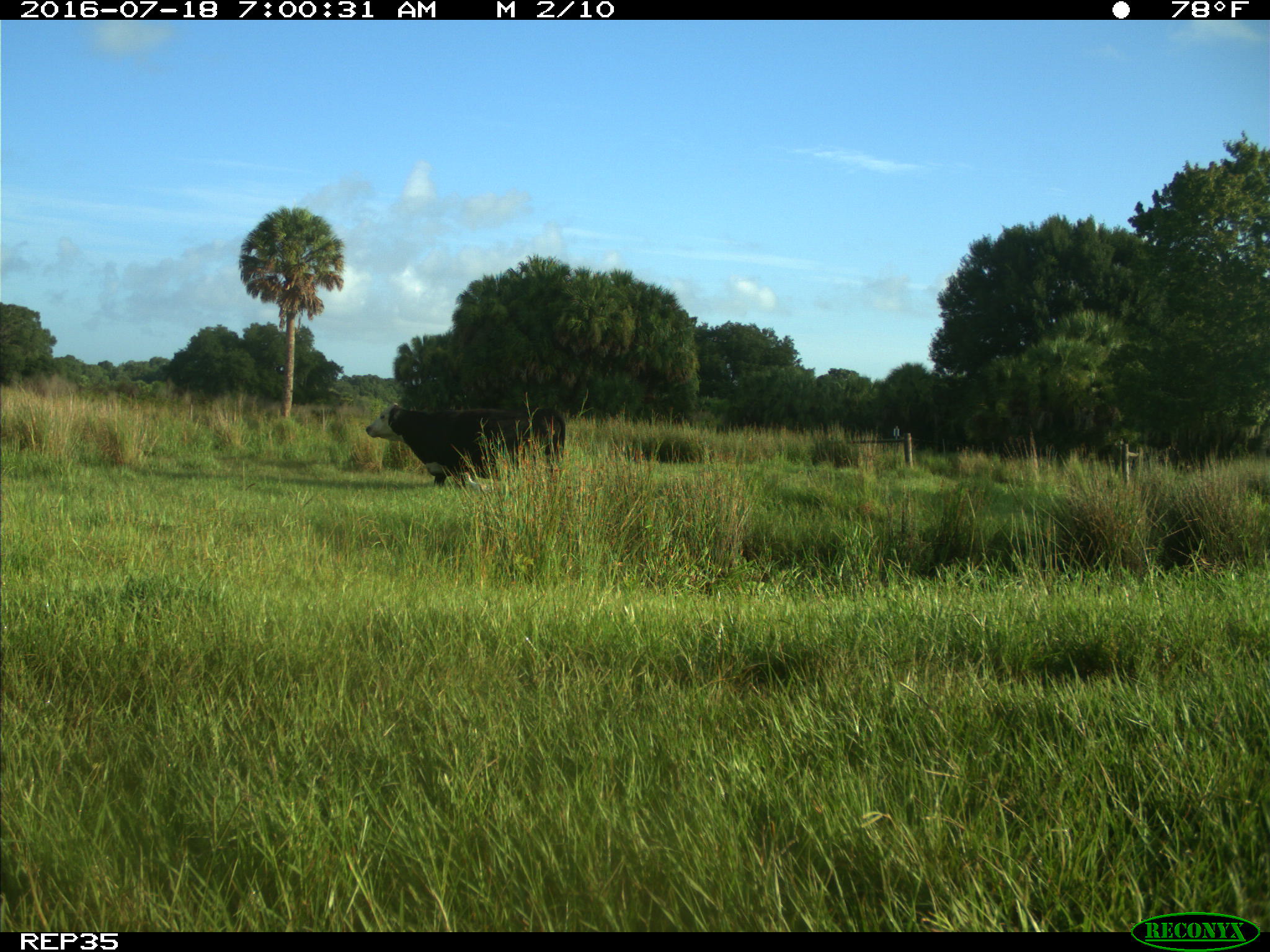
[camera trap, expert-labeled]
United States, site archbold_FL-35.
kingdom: Animalia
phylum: Chordata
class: Mammalia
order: Artiodactyla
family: Bovidae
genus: Bos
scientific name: Bos taurus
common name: domestic cow